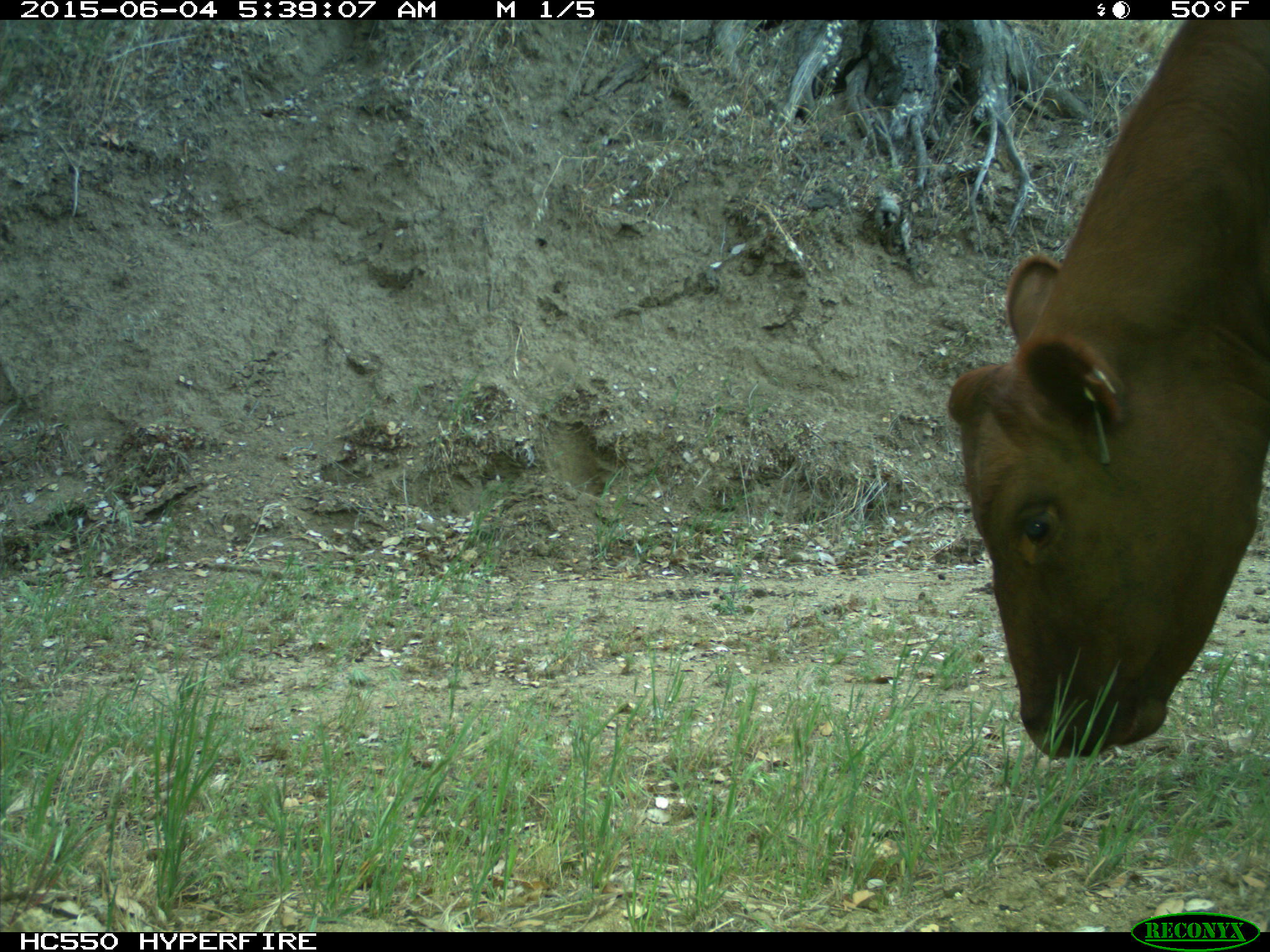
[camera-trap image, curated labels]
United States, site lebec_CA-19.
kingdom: Animalia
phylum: Chordata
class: Mammalia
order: Artiodactyla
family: Bovidae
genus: Bos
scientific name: Bos taurus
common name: domestic cow